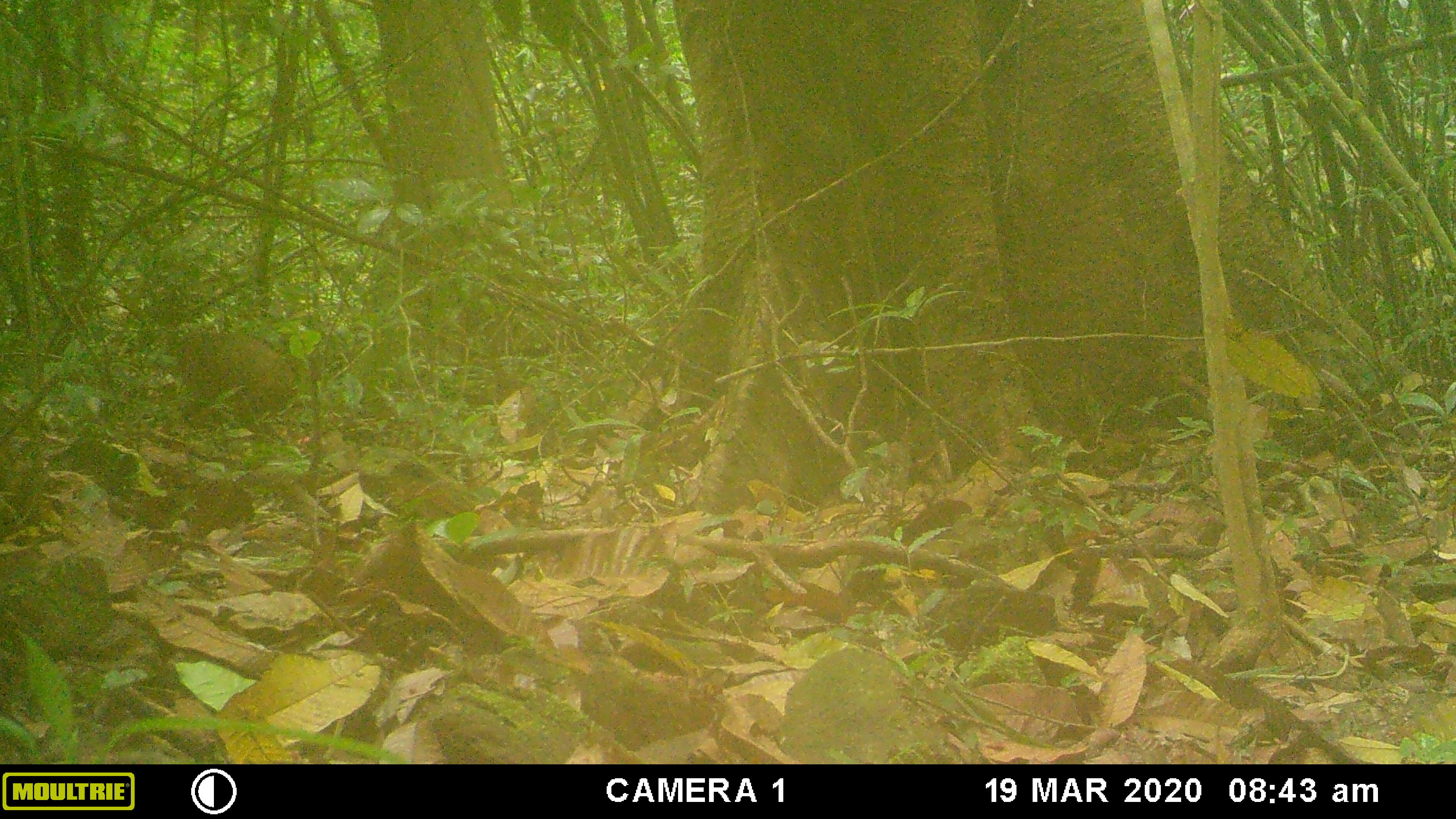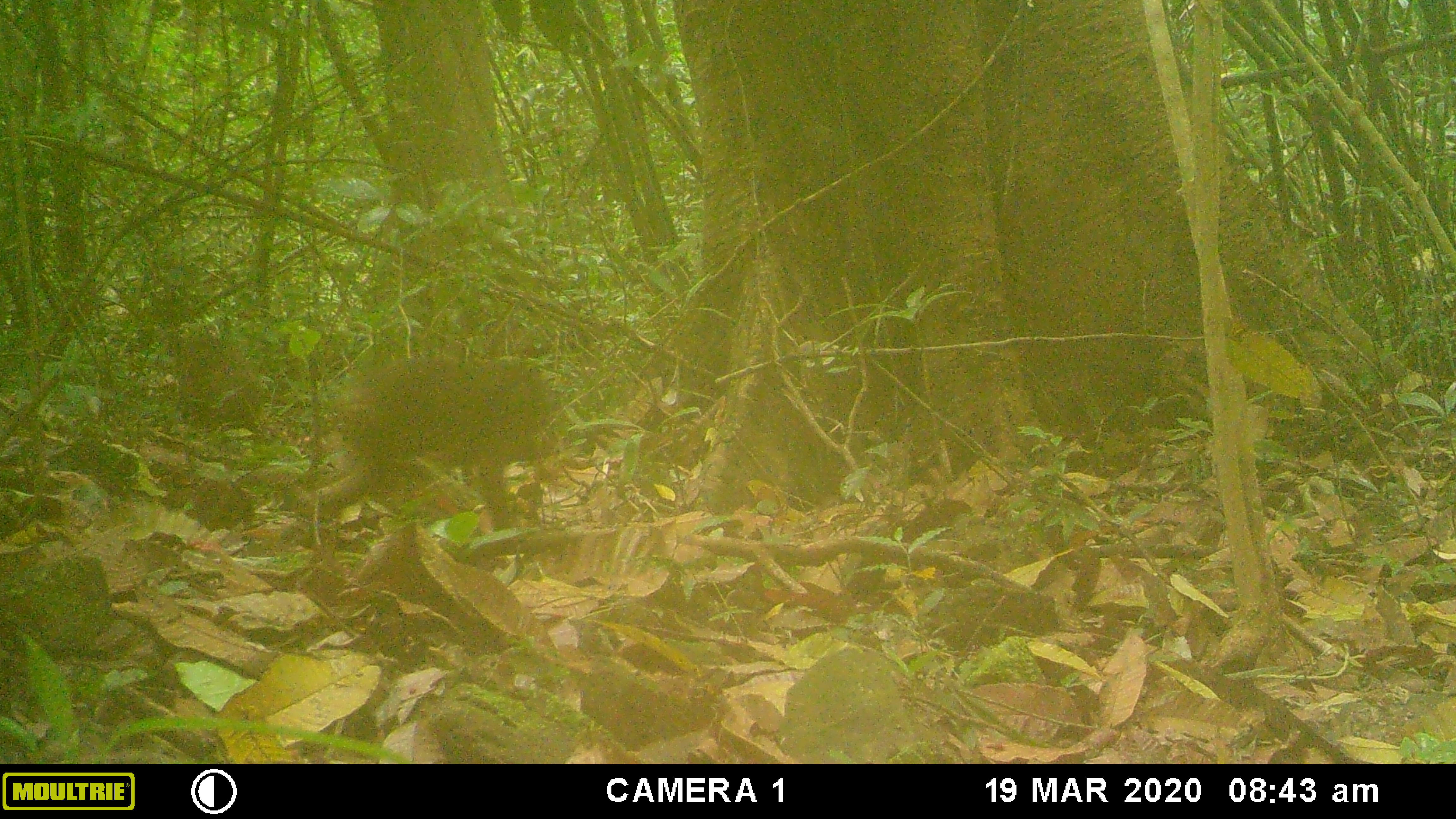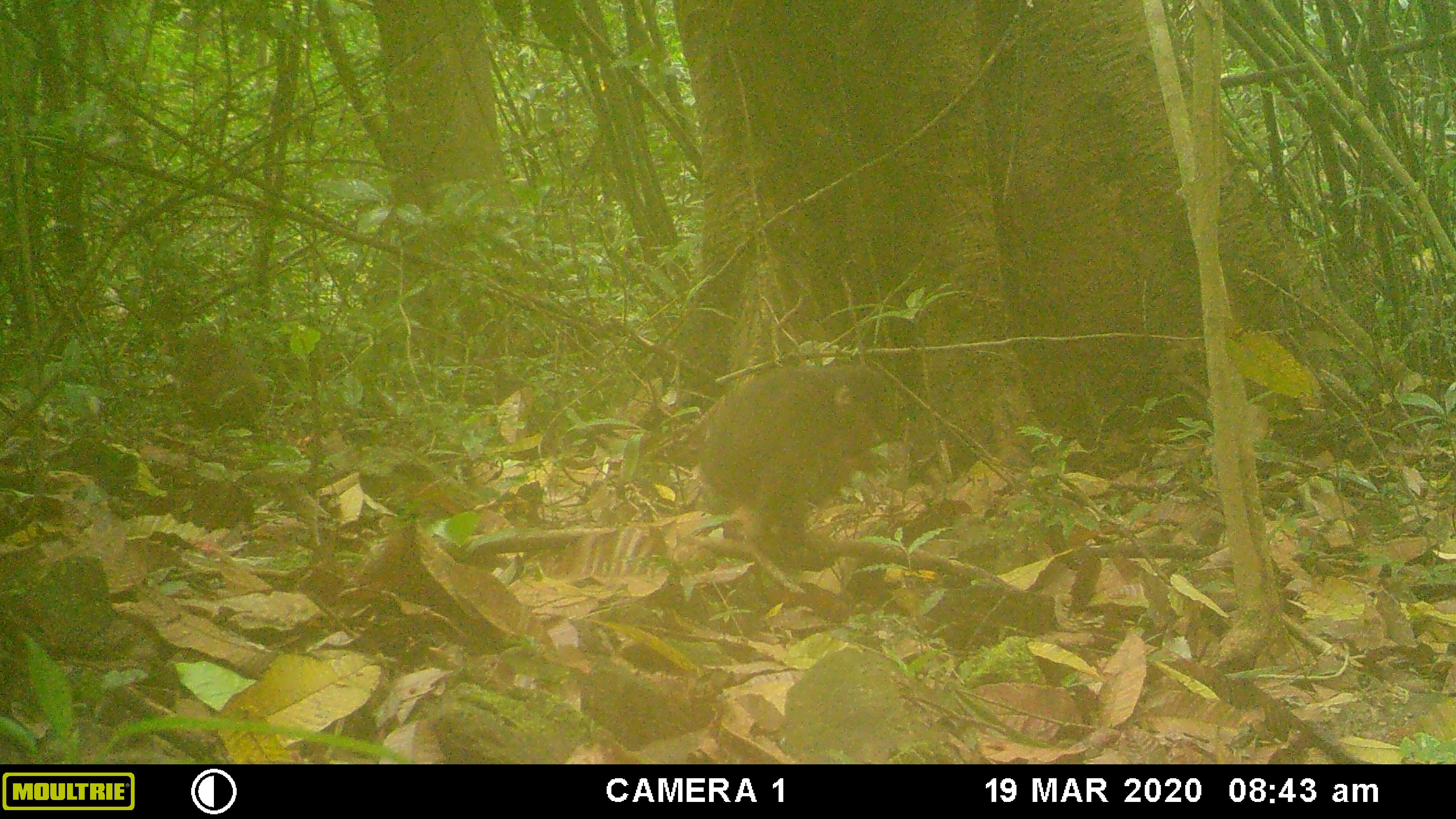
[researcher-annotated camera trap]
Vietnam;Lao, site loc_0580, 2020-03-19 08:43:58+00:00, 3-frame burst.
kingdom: Animalia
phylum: Chordata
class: Mammalia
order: Primates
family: Cercopithecidae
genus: Macaca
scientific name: Macaca arctoides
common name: stump-tailed macaque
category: stump tailed macaque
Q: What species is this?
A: Stump tailed macaque (stump-tailed macaque) (Macaca arctoides).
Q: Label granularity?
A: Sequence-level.